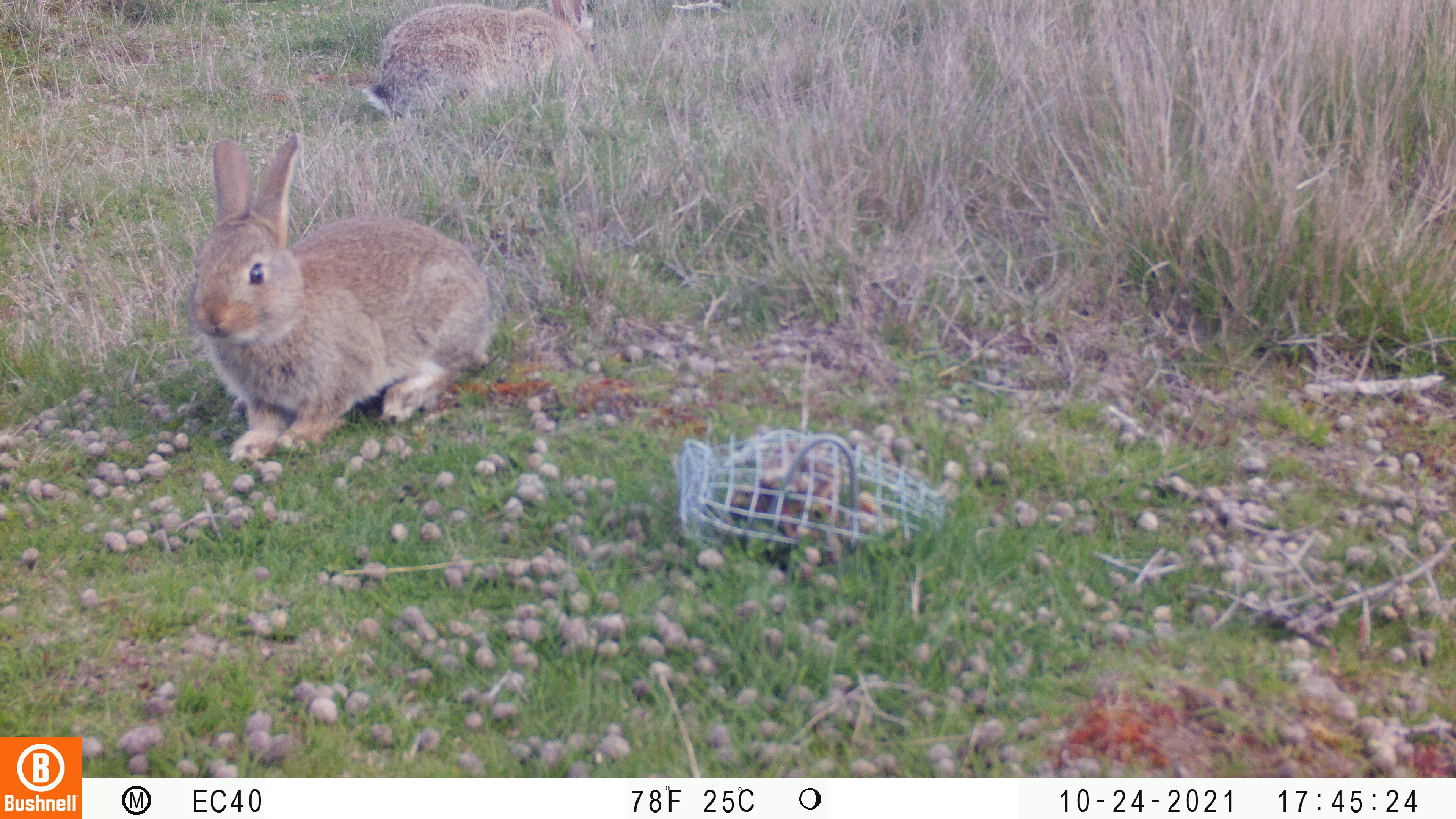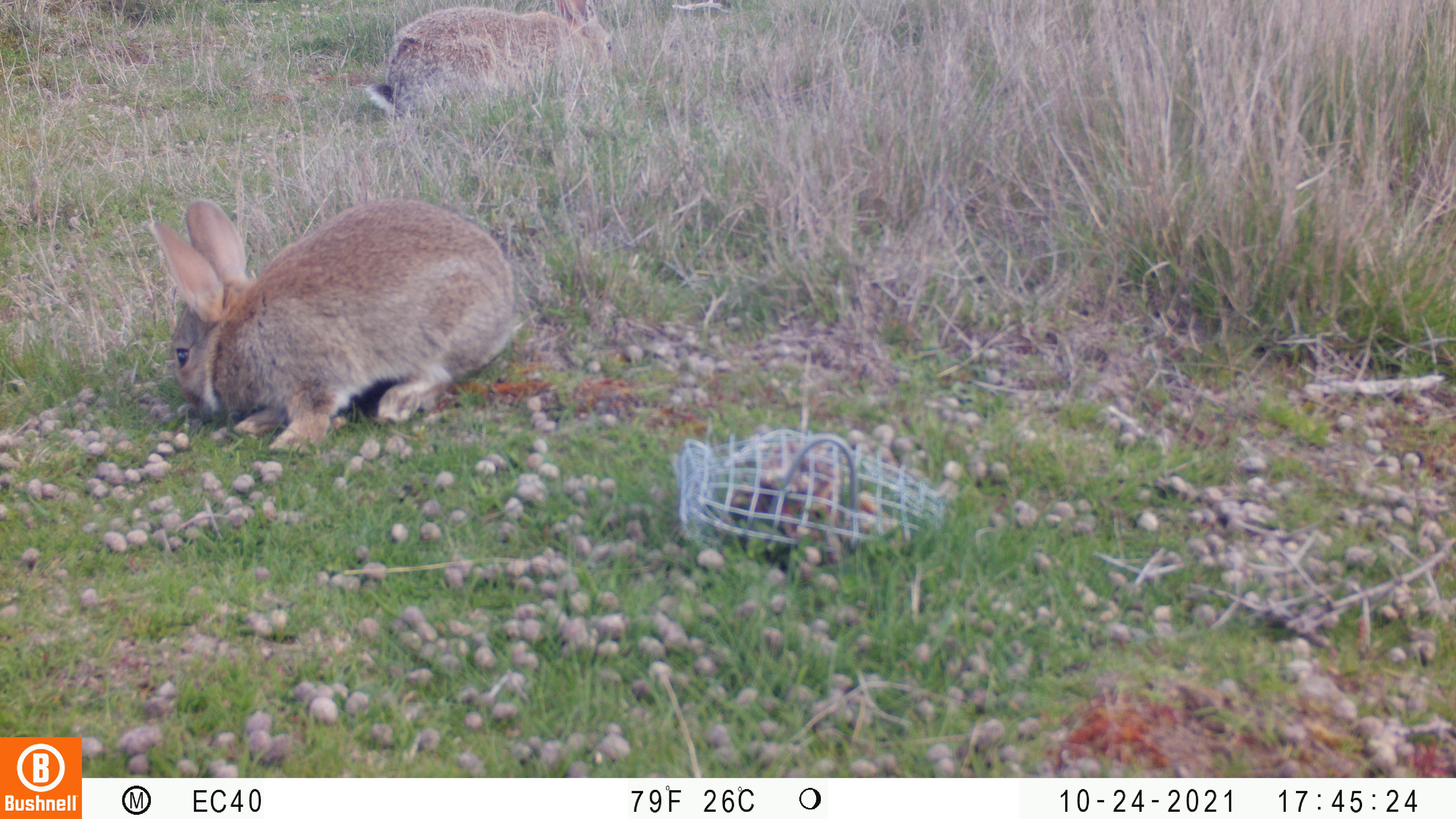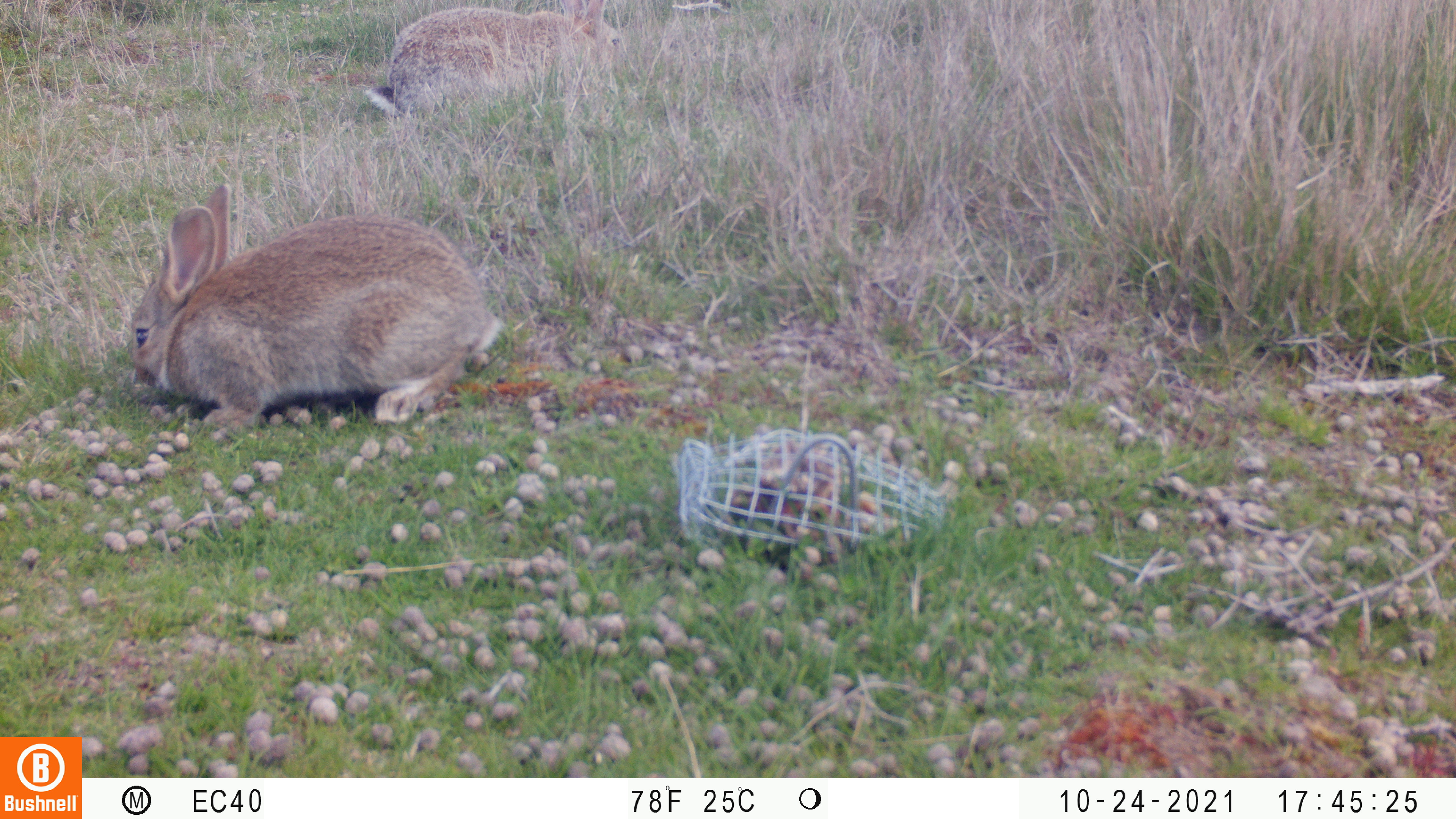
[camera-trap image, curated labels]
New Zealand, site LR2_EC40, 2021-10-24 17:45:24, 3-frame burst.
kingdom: Animalia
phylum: Chordata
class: Mammalia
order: Lagomorpha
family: Leporidae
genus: Oryctolagus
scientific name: Oryctolagus cuniculus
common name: european rabbit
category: rabbit